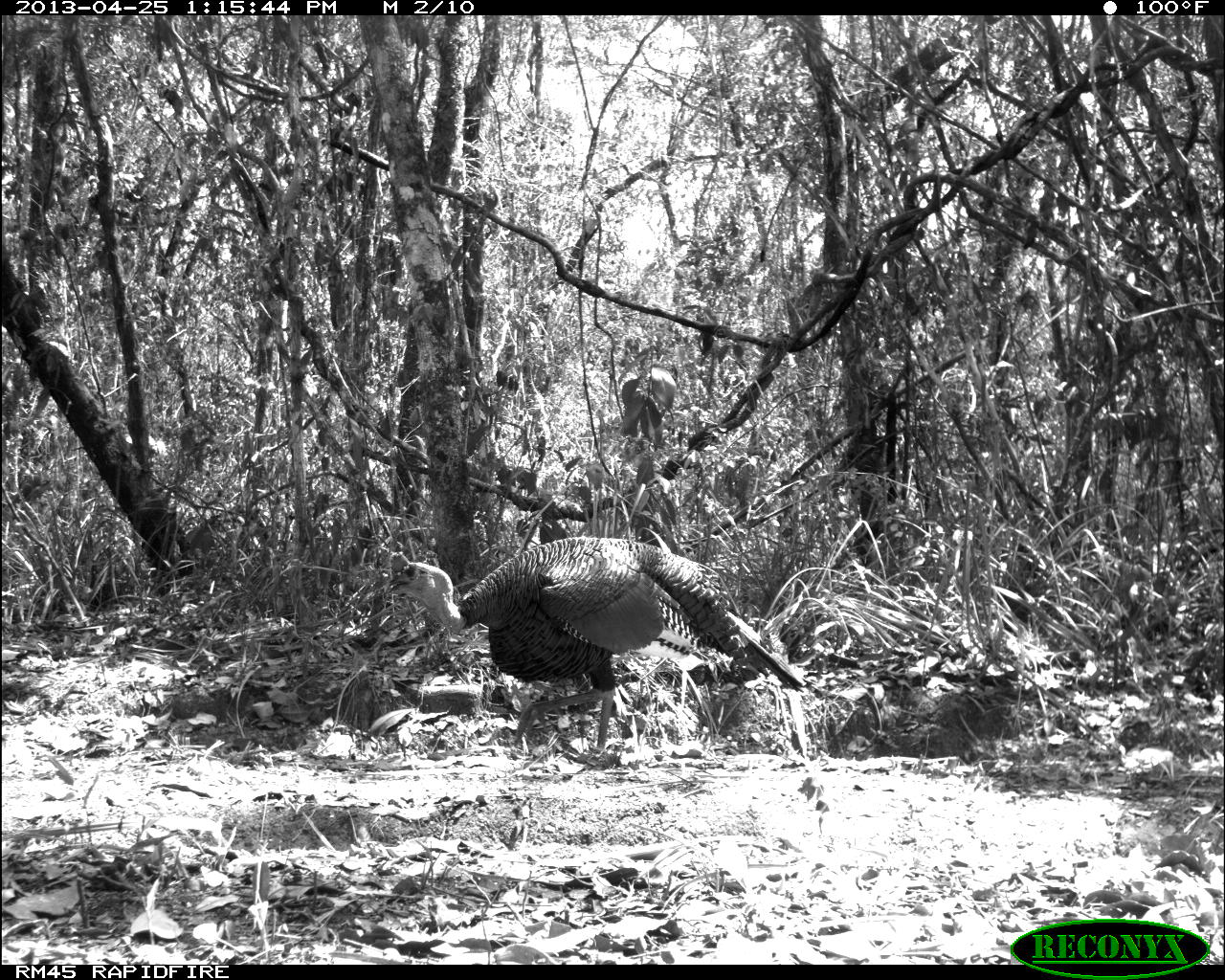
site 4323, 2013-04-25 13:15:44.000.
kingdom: Animalia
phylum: Chordata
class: Aves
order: Galliformes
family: Phasianidae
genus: Meleagris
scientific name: Meleagris ocellata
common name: ocellated turkey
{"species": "Meleagris ocellata (ocellated turkey)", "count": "1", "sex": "male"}